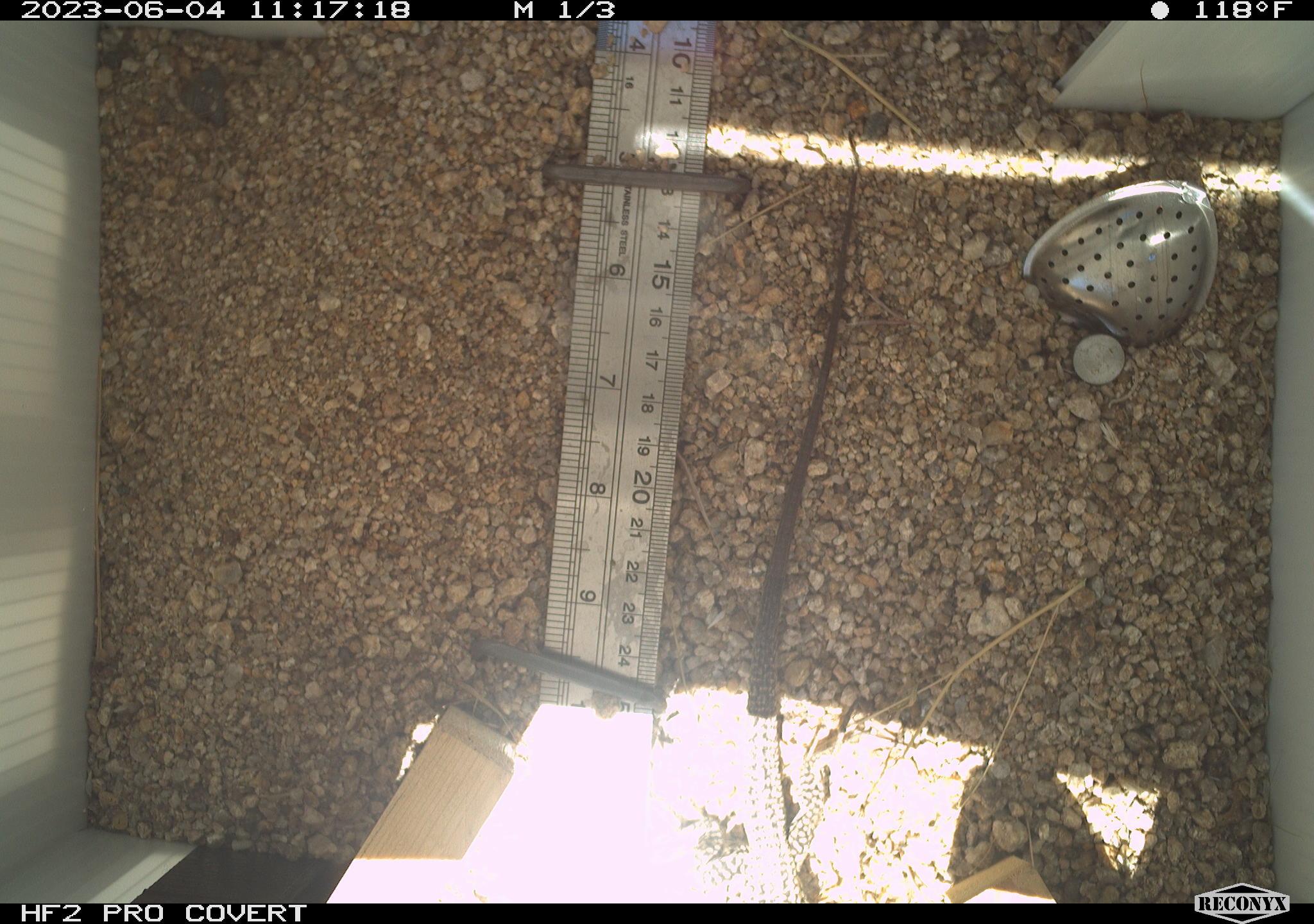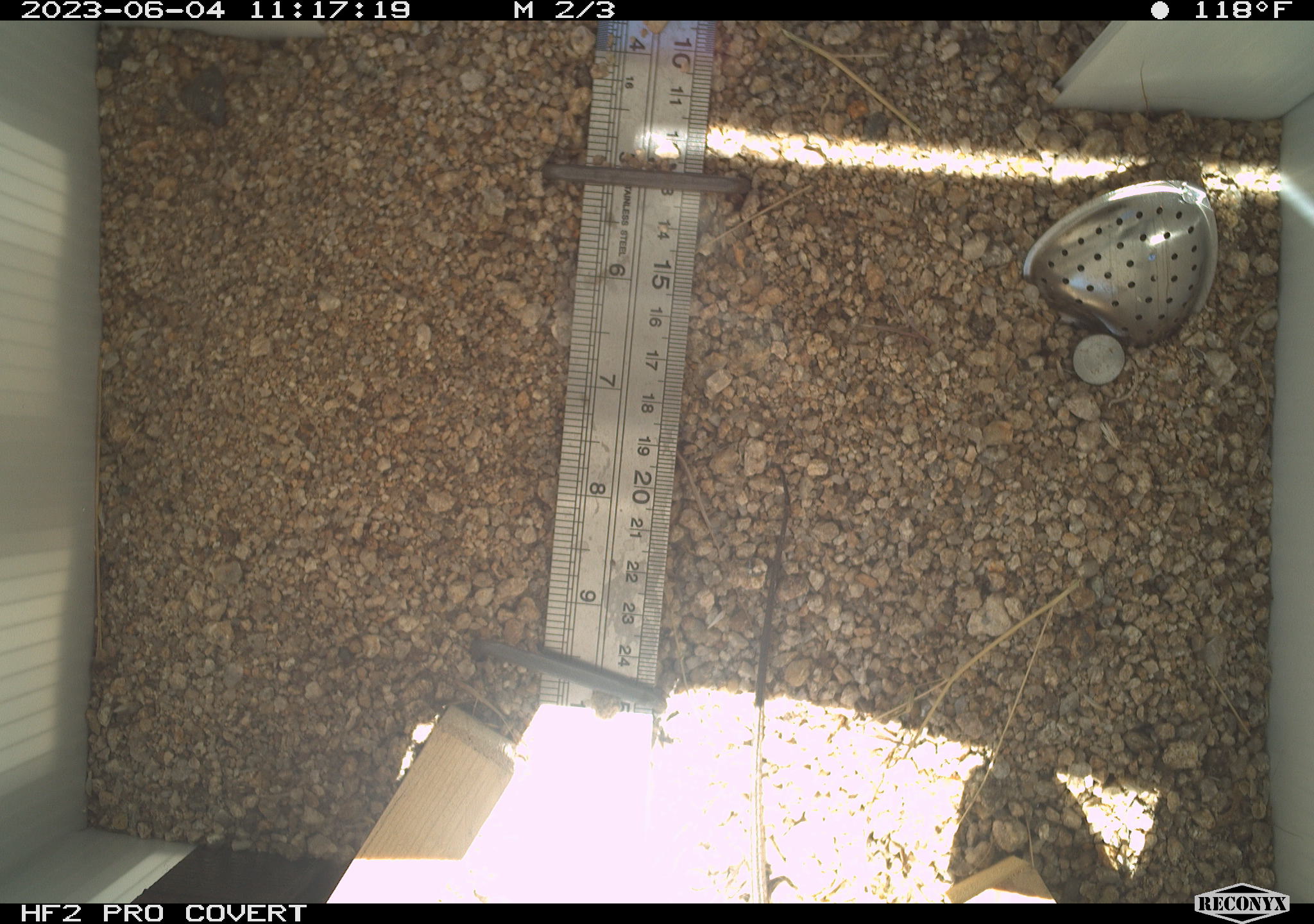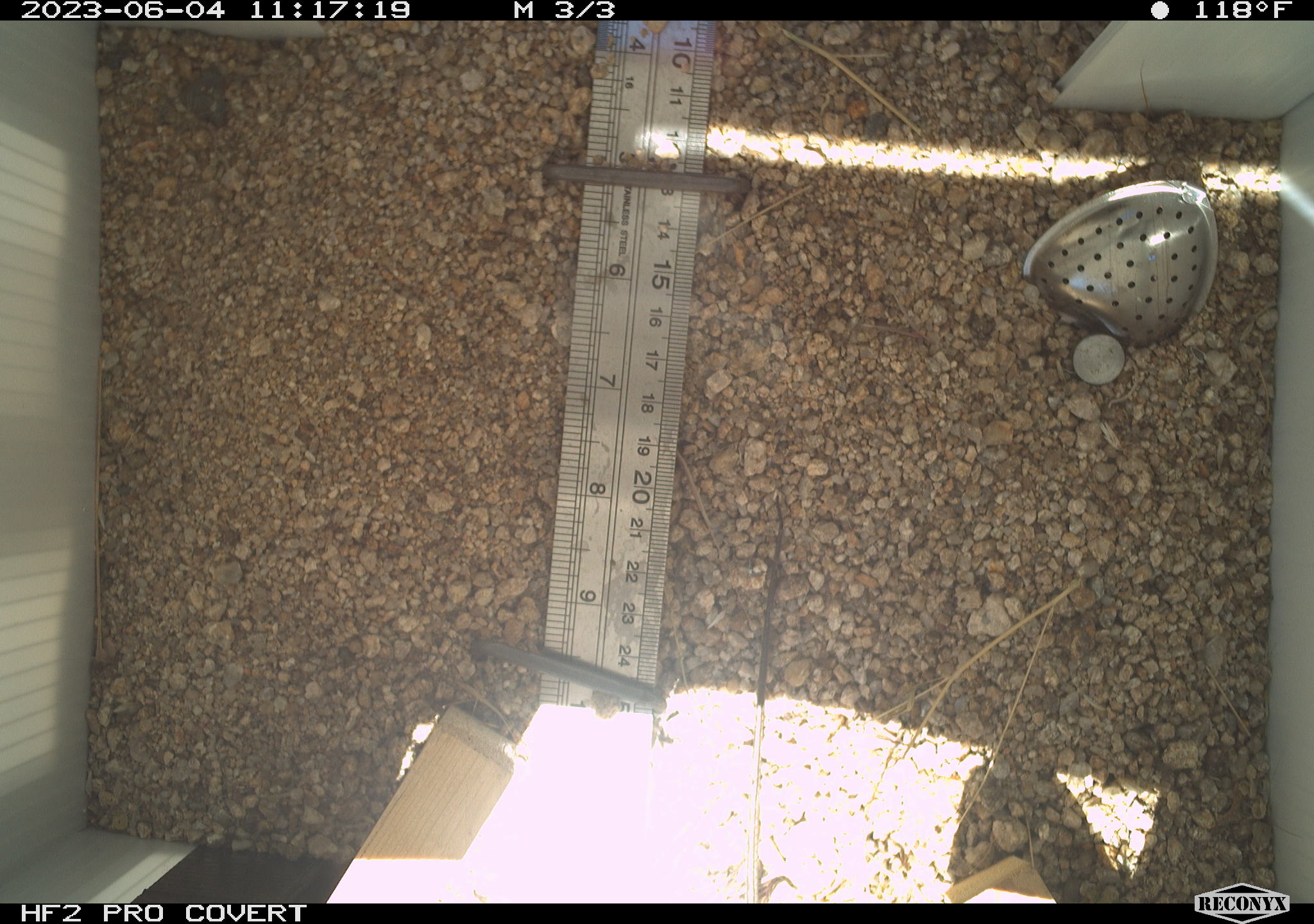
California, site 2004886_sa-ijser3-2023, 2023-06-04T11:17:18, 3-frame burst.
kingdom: Animalia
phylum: Chordata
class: Reptilia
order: Squamata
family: Teiidae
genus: Aspidoscelis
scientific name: Aspidoscelis tigris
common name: western whiptail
Western whiptail (Aspidoscelis tigris).